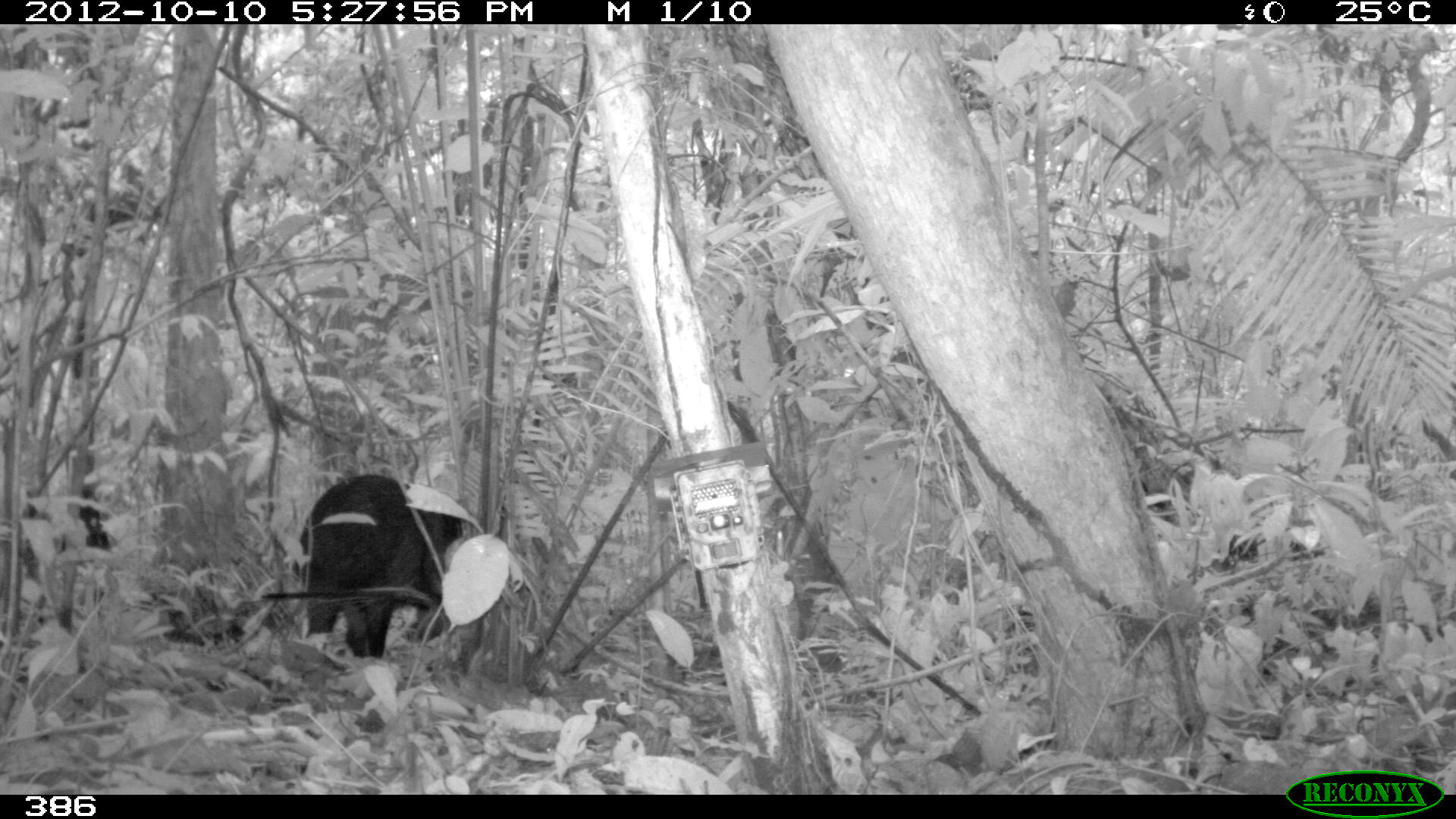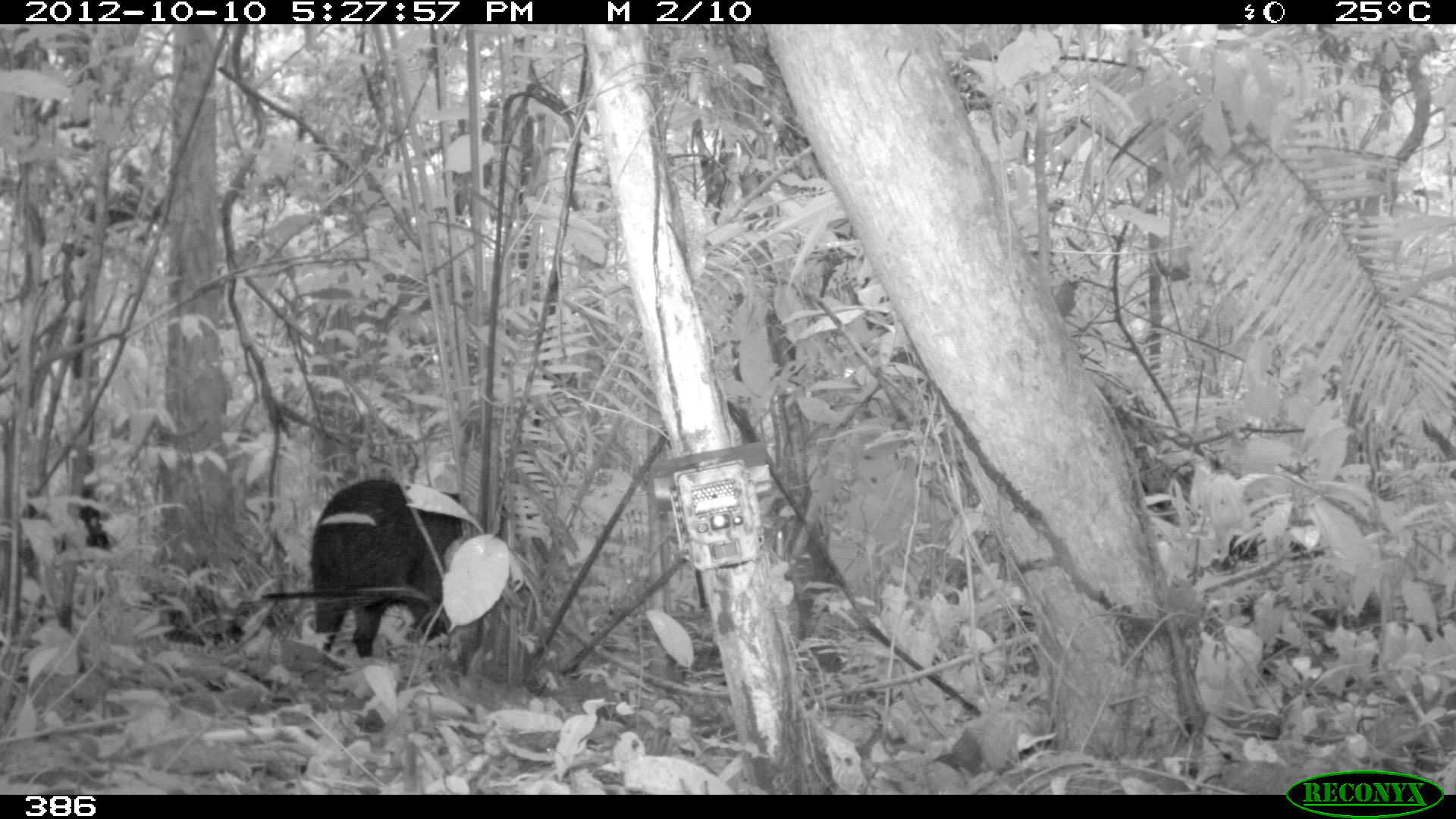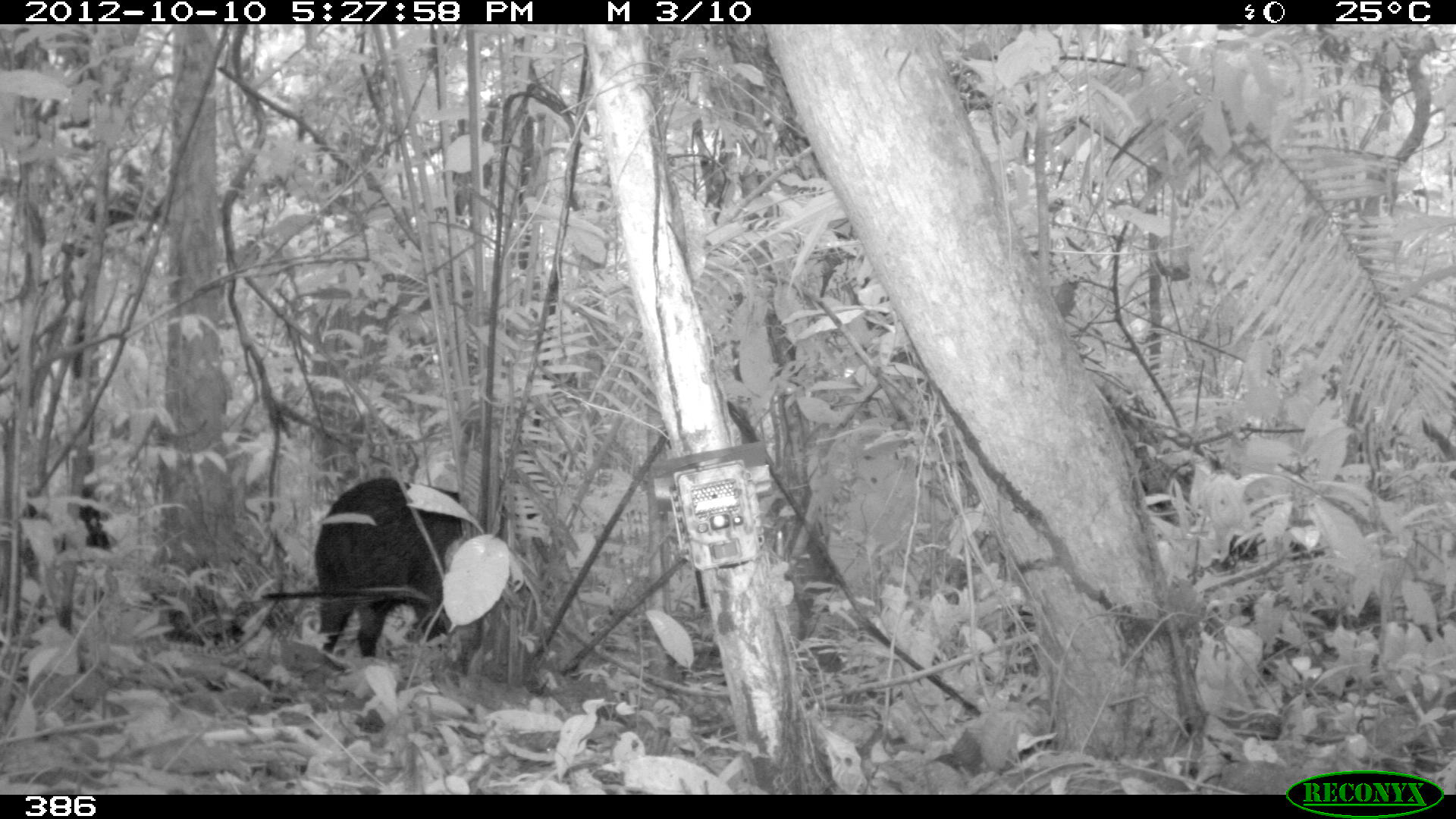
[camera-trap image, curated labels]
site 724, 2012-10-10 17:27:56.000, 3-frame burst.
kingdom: Animalia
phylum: Chordata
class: Mammalia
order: Artiodactyla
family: Tayassuidae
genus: Tayassu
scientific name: Tayassu pecari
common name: white-lipped peccary